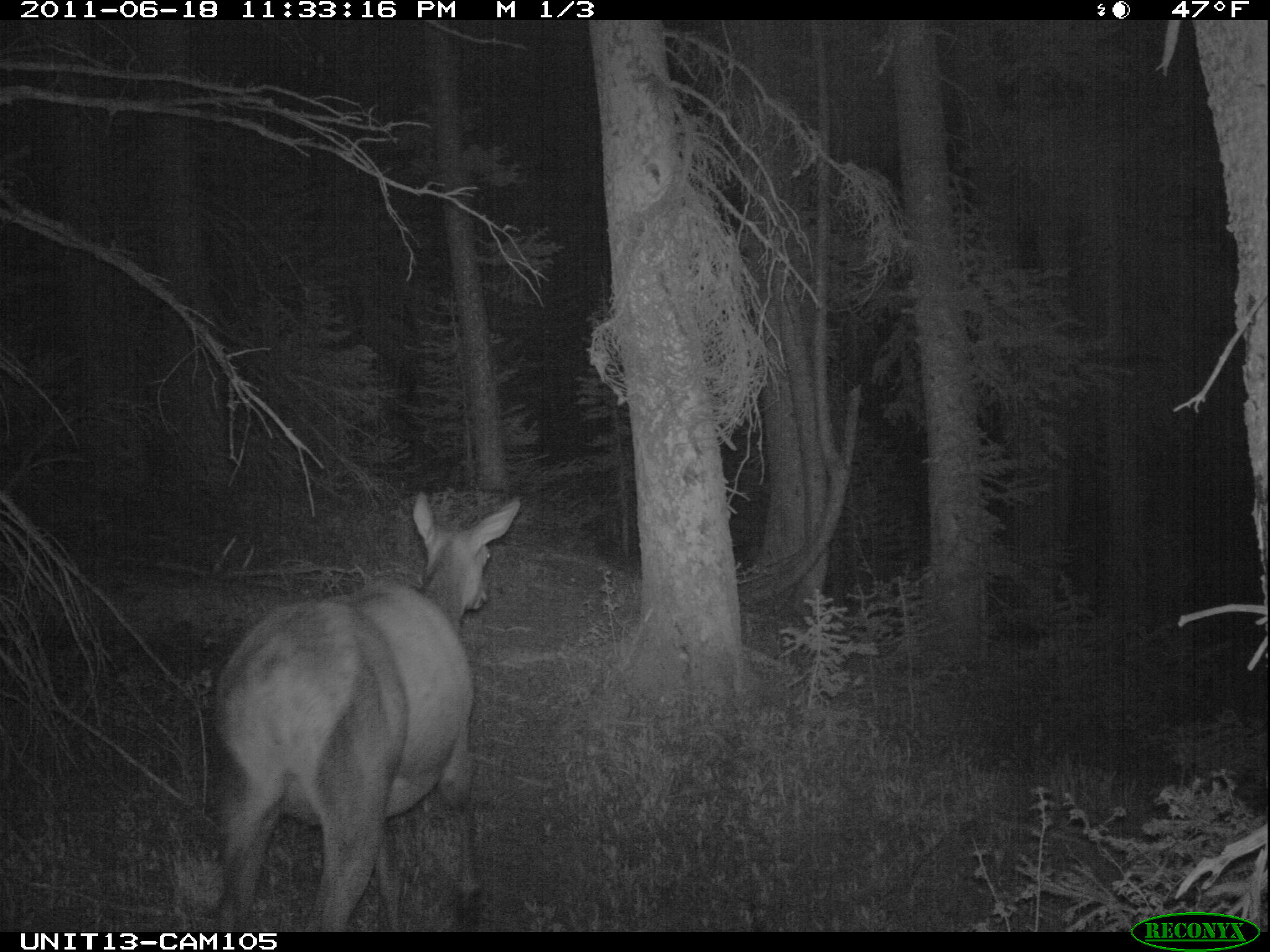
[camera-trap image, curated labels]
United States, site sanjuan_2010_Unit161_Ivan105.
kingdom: Animalia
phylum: Chordata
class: Mammalia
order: Artiodactyla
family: Cervidae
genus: Cervus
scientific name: Cervus elaphus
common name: red deer